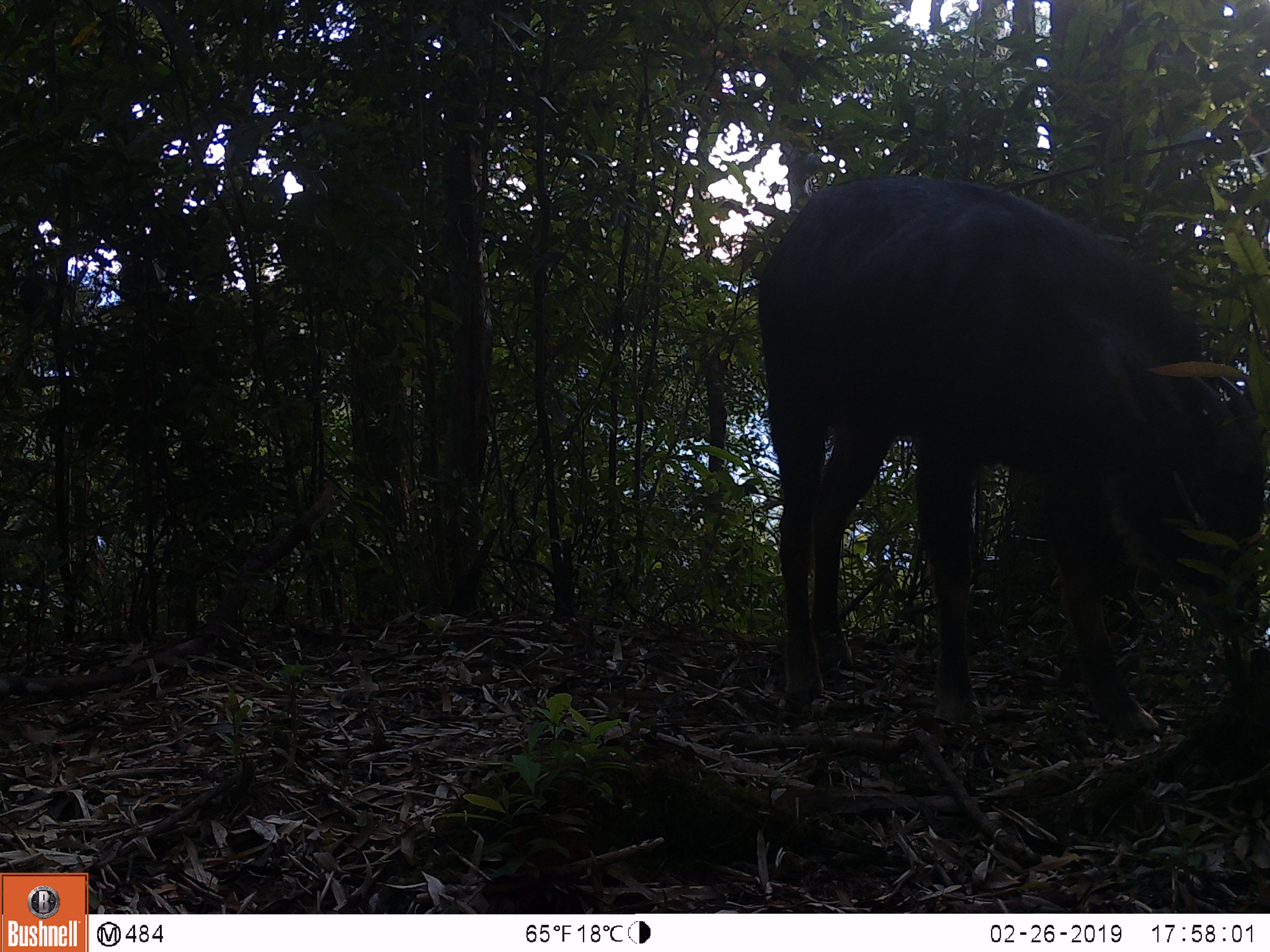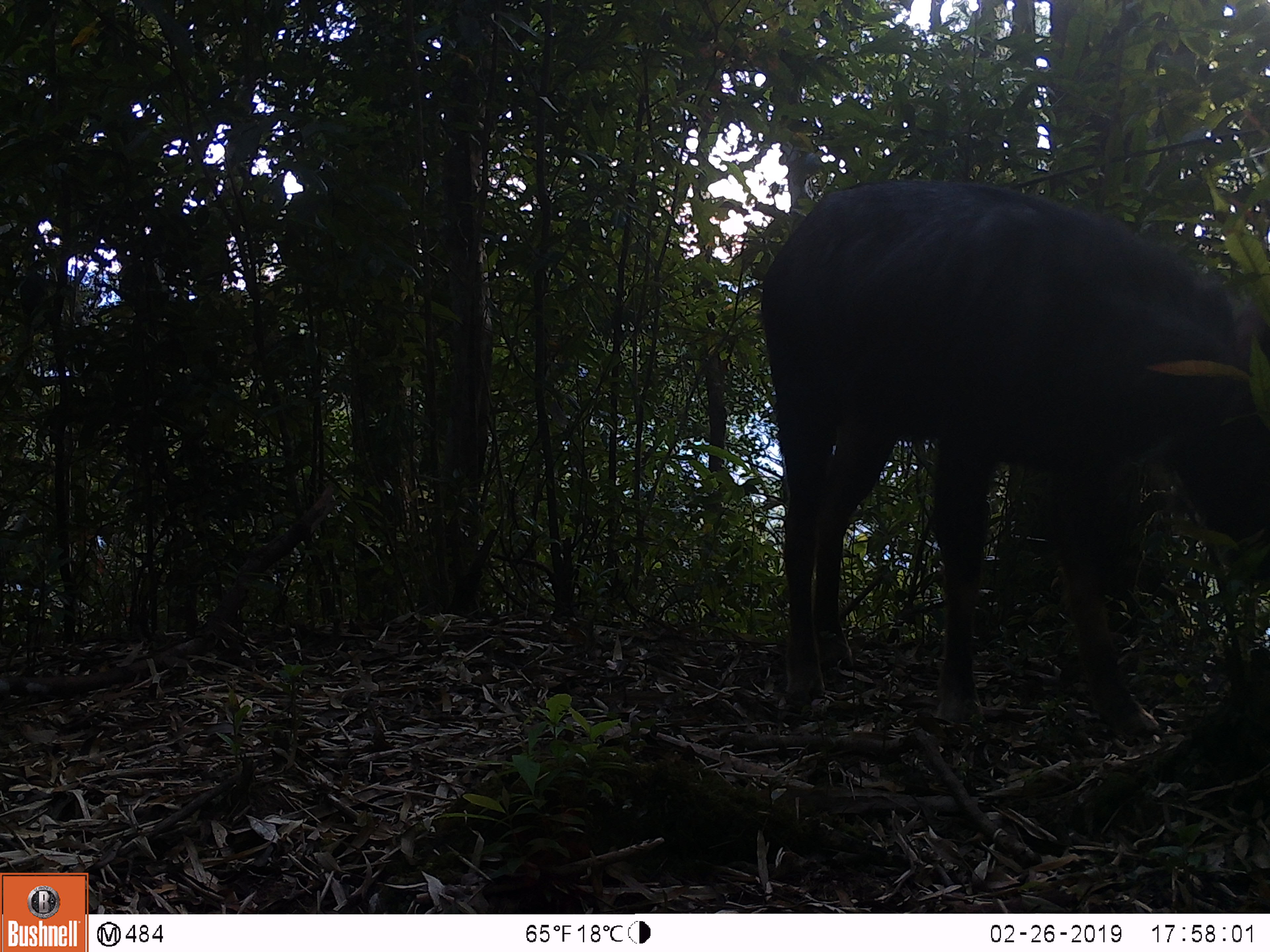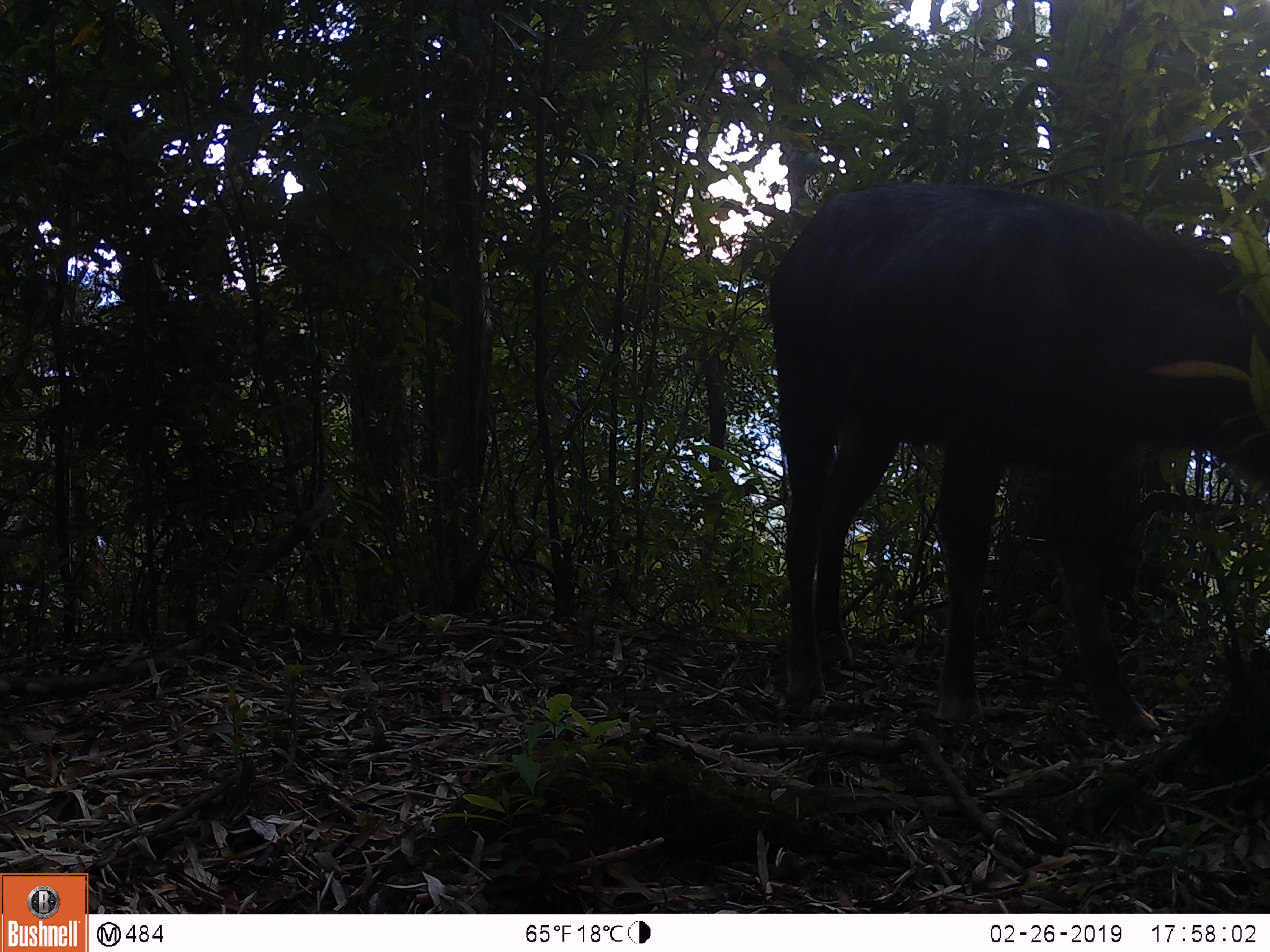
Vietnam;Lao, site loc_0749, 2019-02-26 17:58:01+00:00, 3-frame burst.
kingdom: Animalia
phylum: Chordata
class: Mammalia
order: Artiodactyla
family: Bovidae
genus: Capricornis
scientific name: Capricornis sumatraensis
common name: chinese serow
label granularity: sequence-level